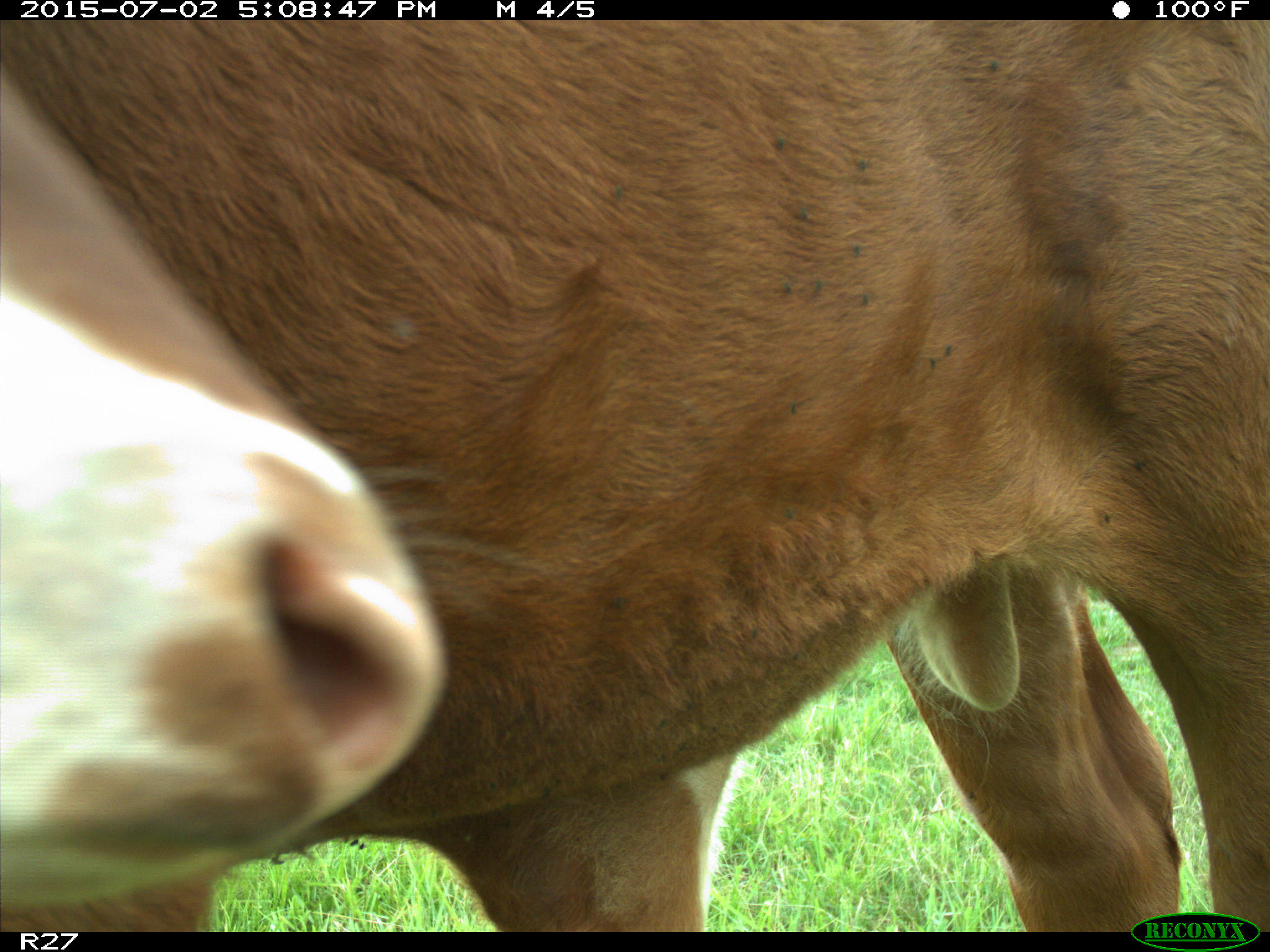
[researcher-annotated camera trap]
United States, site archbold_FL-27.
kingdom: Animalia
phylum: Chordata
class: Mammalia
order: Artiodactyla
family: Bovidae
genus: Bos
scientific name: Bos taurus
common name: domestic cow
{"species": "Bos taurus (domestic cow)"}